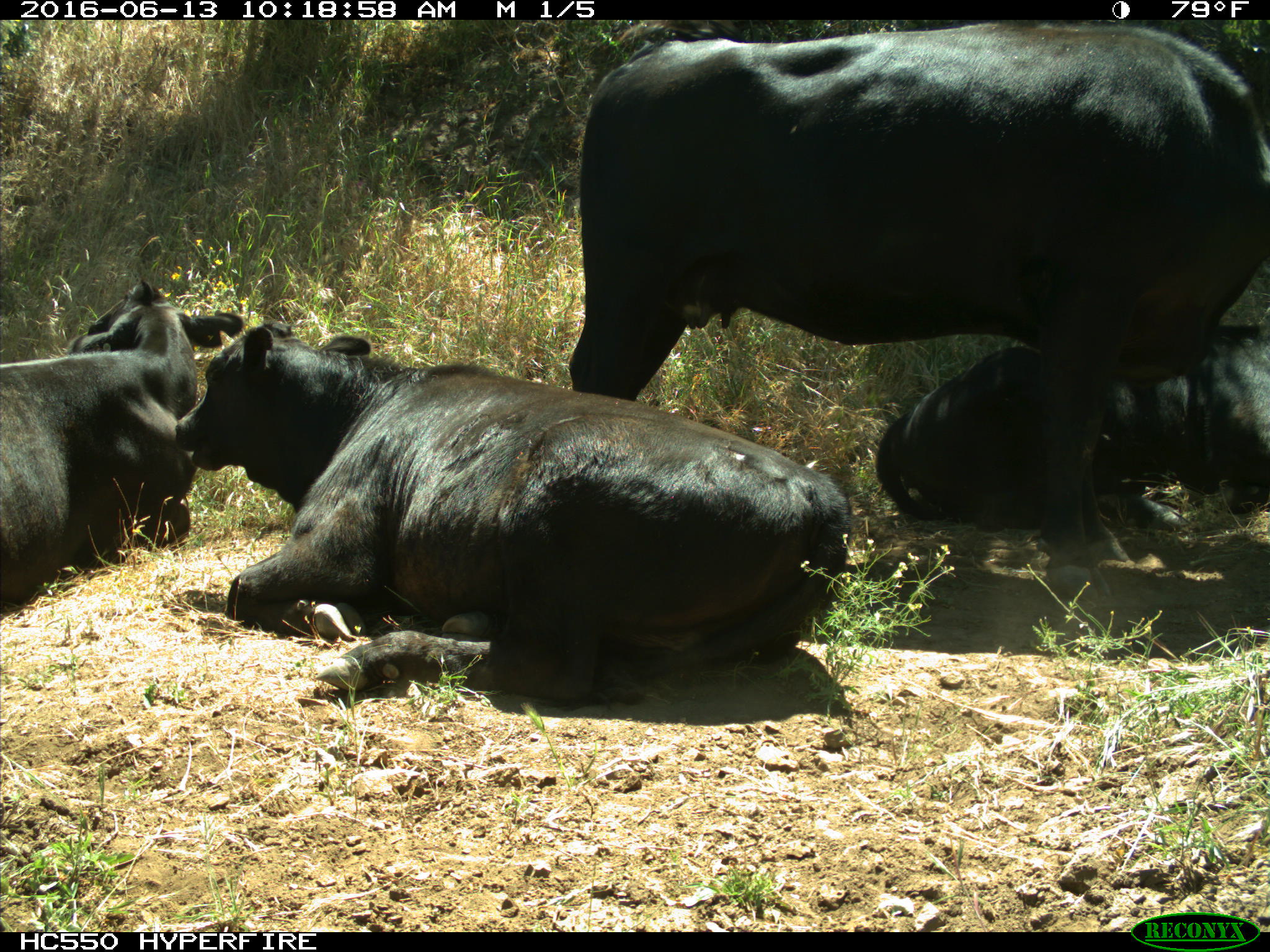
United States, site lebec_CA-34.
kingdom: Animalia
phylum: Chordata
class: Mammalia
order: Artiodactyla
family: Bovidae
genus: Bos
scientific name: Bos taurus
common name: domestic cow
Bos taurus (domestic cow).